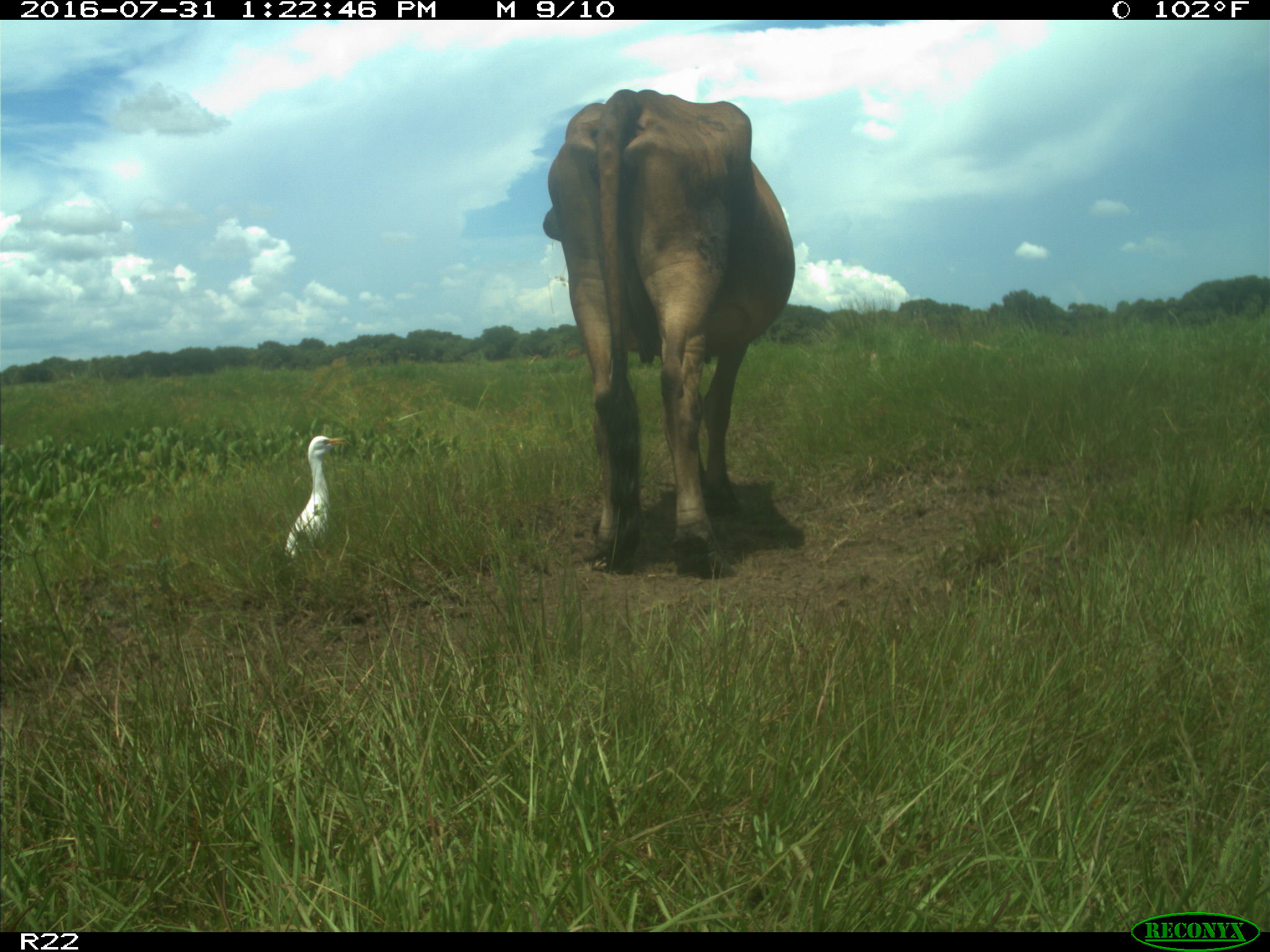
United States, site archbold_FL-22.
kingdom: Animalia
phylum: Chordata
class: Mammalia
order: Artiodactyla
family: Bovidae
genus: Bos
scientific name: Bos taurus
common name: domestic cow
Bos taurus (domestic cow).